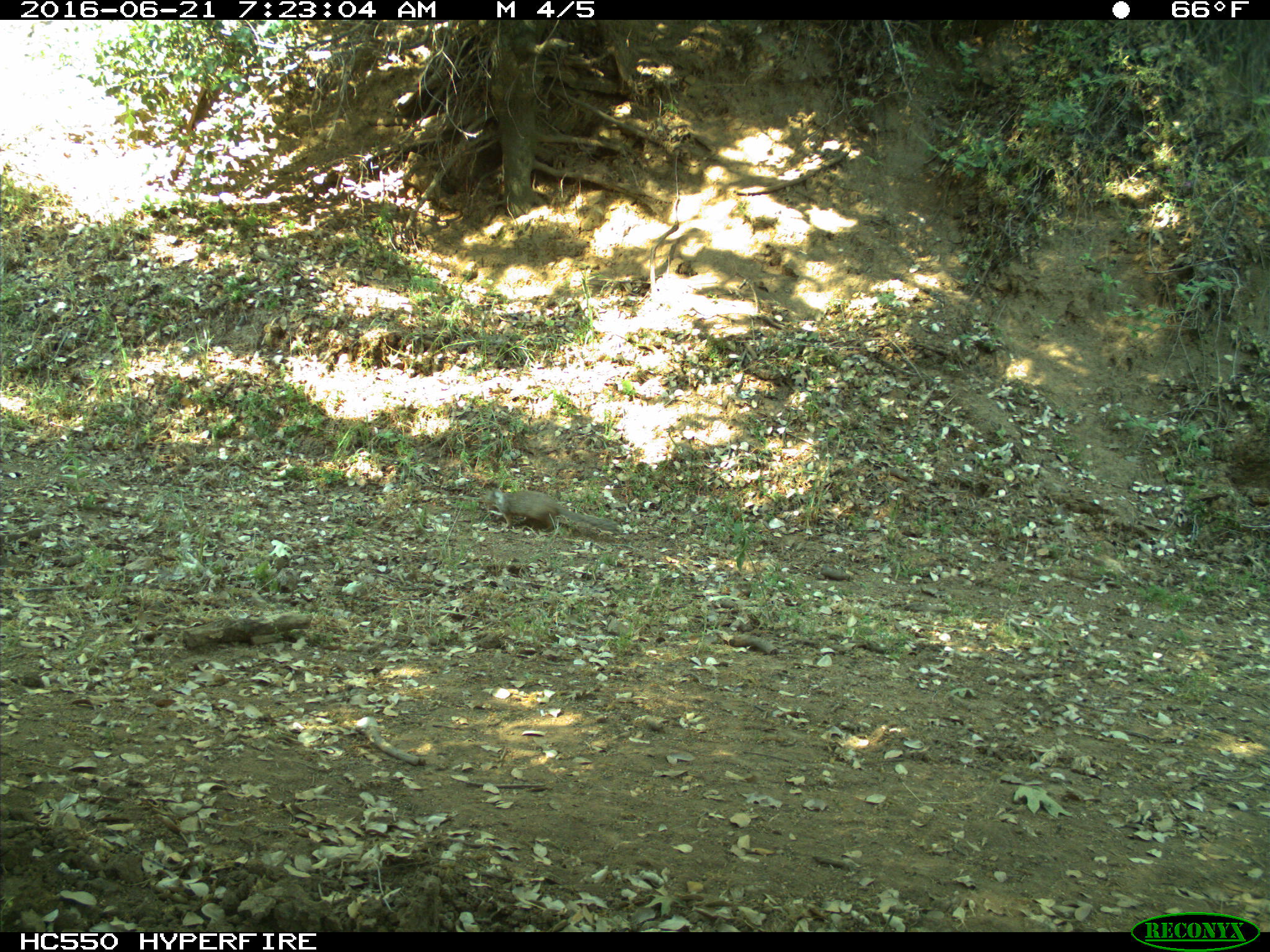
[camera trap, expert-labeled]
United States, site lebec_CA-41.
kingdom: Animalia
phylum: Chordata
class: Mammalia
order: Rodentia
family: Sciuridae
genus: Otospermophilus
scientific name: Otospermophilus beecheyi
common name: california ground squirrel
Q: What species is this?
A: Otospermophilus beecheyi (california ground squirrel).